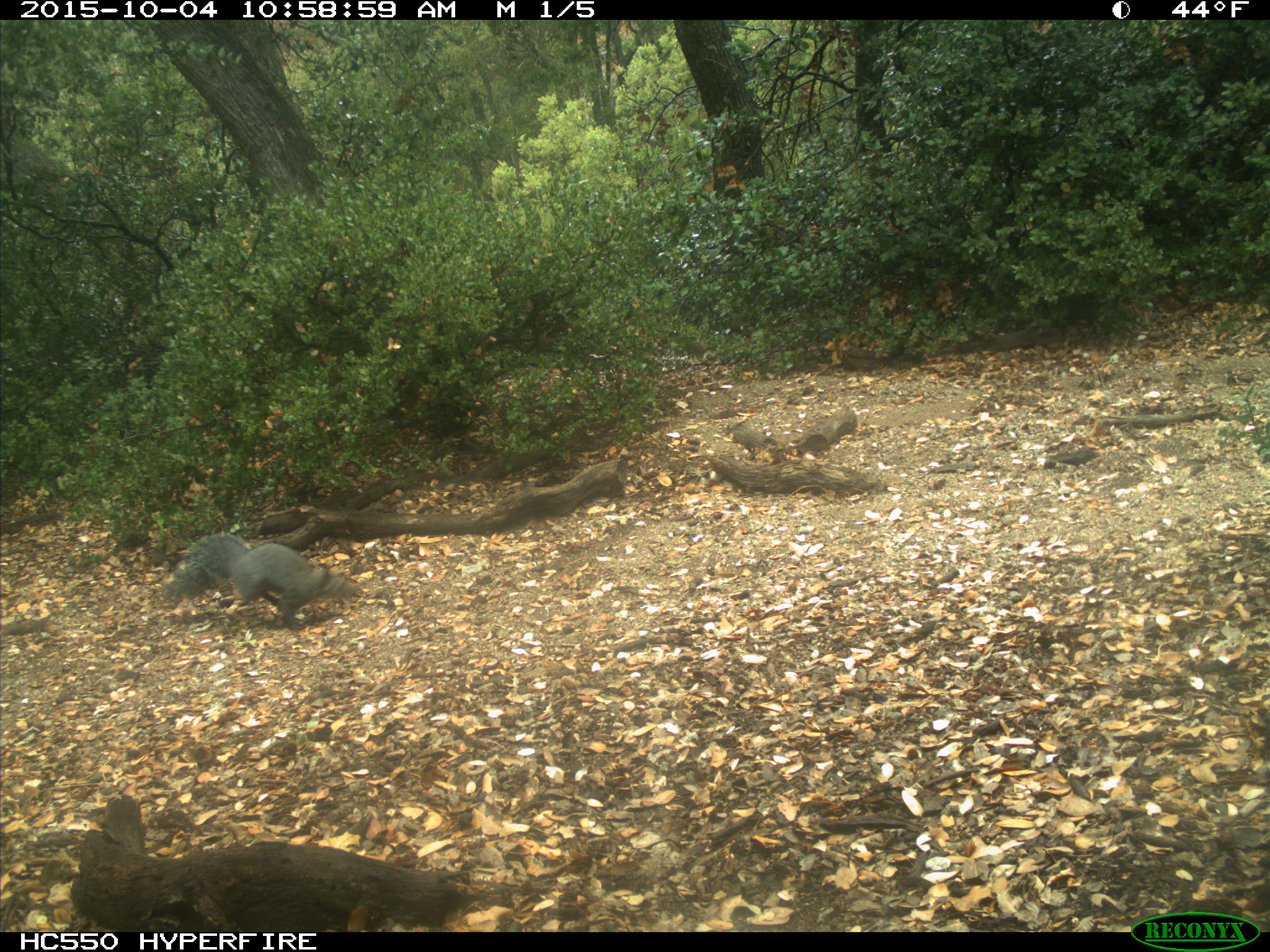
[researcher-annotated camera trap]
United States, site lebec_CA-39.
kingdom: Animalia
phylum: Chordata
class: Mammalia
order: Rodentia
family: Sciuridae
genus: Sciurus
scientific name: Sciurus carolinensis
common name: eastern gray squirrel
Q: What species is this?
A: Sciurus carolinensis (eastern gray squirrel).